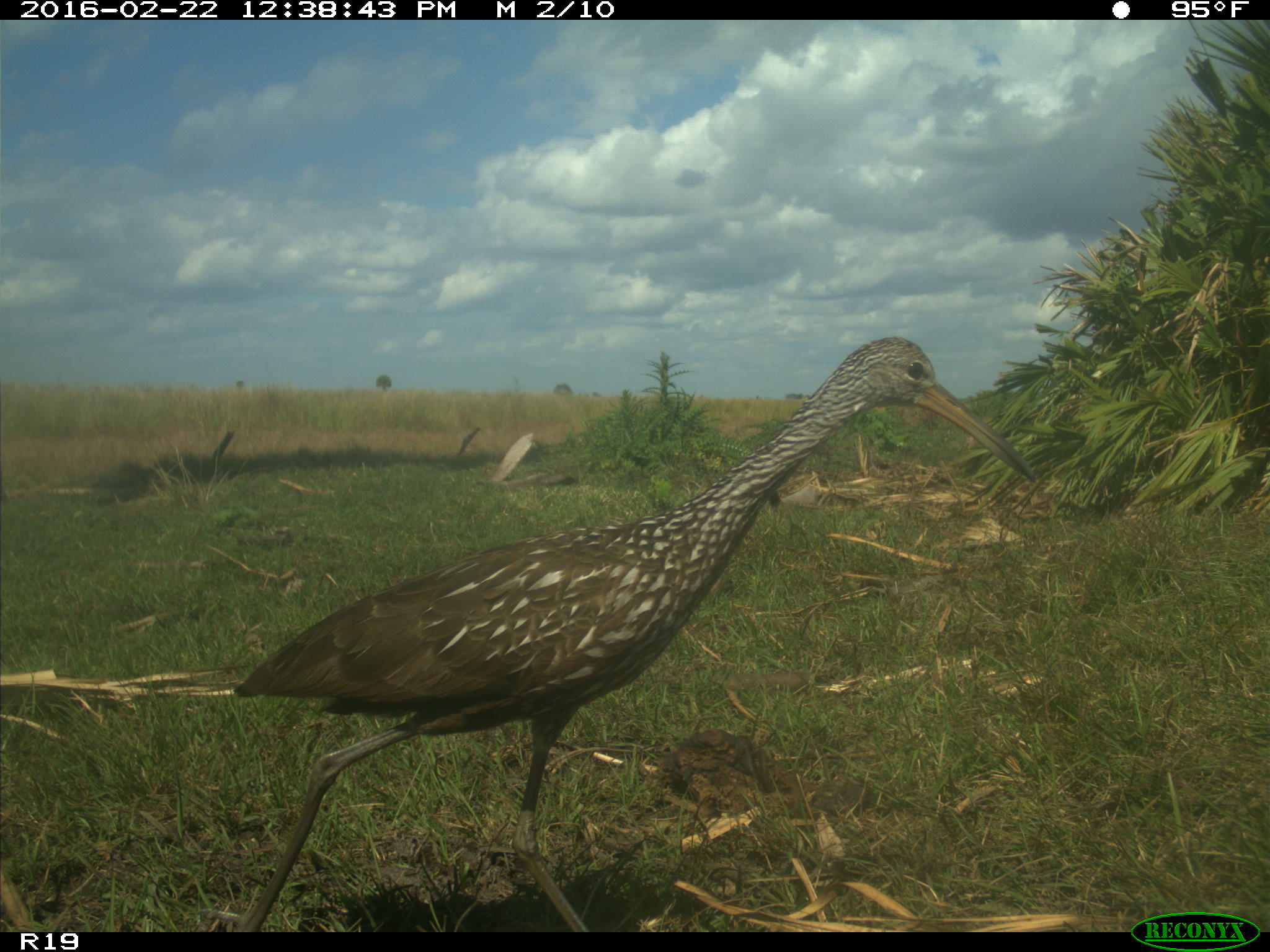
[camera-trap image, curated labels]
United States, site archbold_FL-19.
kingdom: Animalia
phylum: Chordata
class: Aves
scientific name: Aves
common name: birds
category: unidentified bird